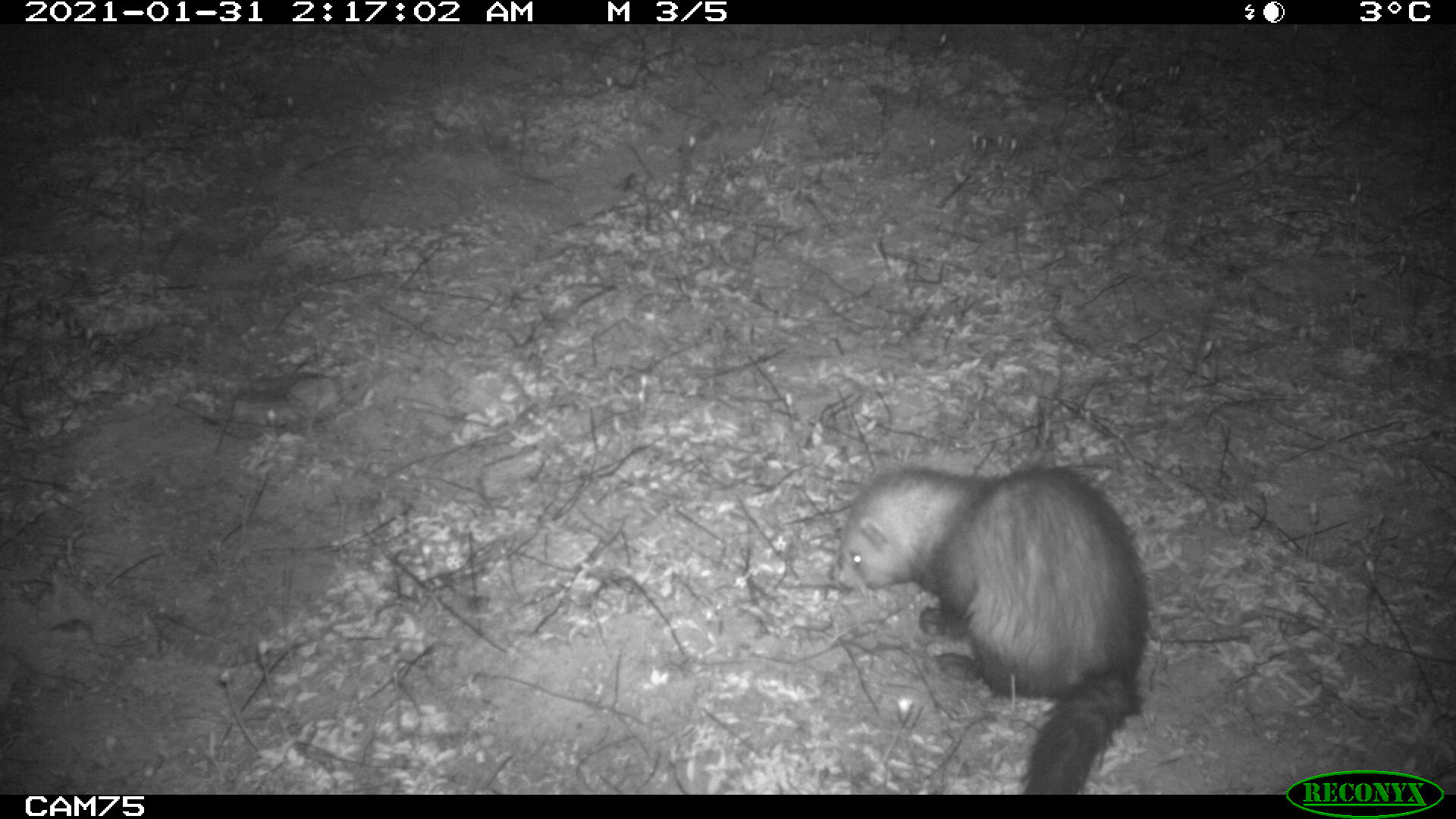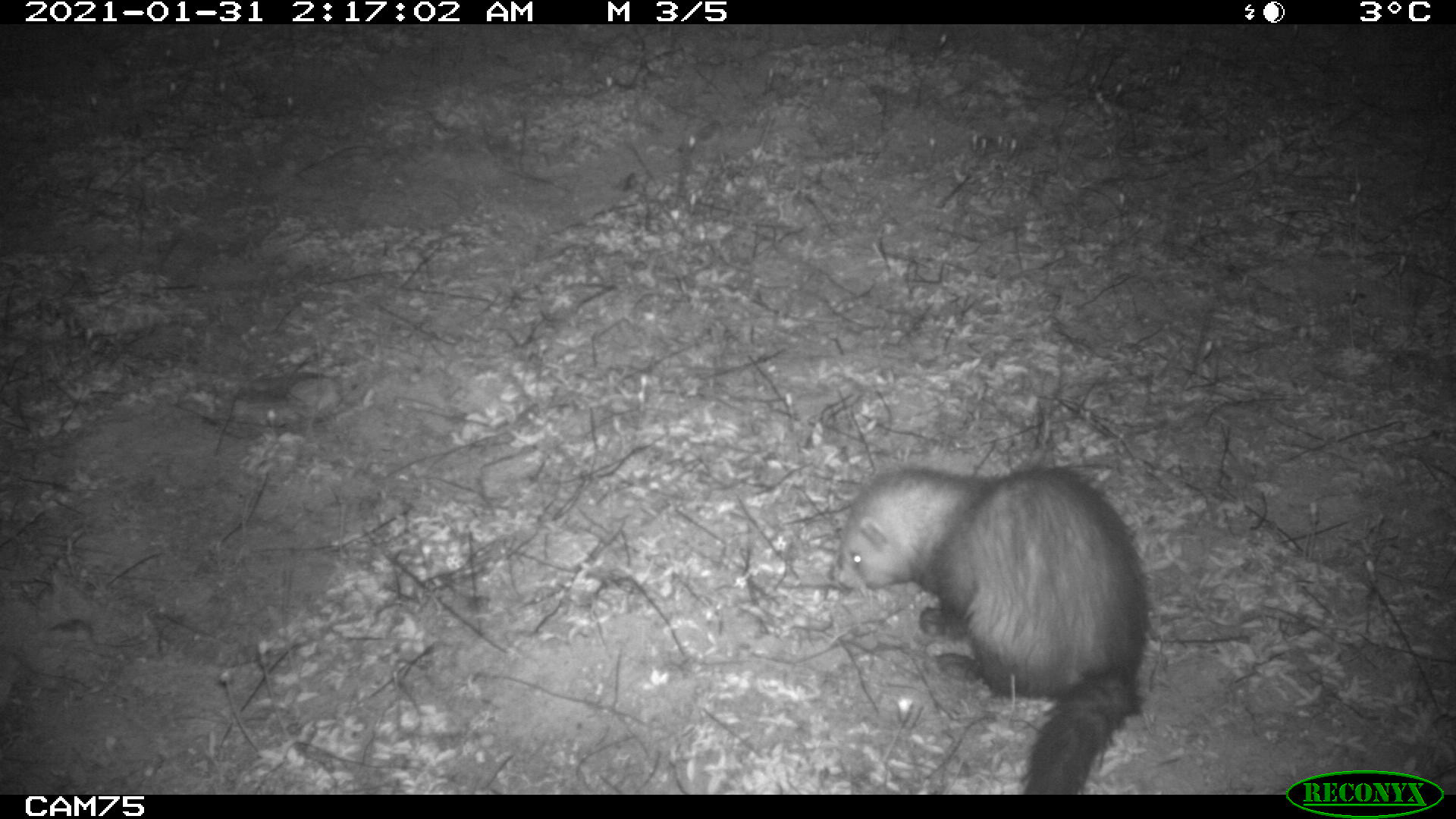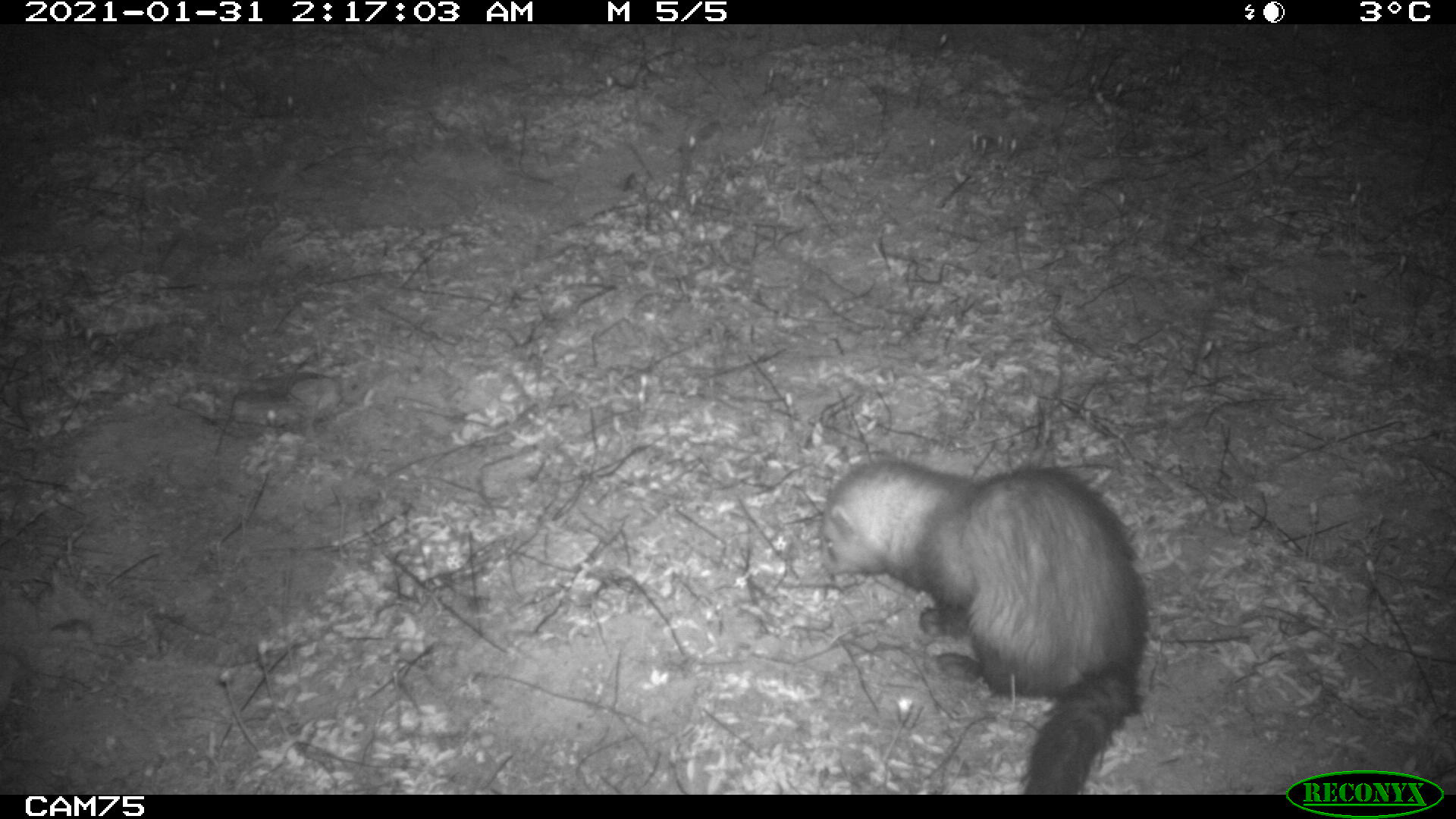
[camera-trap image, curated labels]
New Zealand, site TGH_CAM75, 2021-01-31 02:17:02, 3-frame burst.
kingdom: Animalia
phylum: Chordata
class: Mammalia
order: Carnivora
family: Mustelidae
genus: Mustela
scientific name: Mustela furo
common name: ferret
Ferret (Mustela furo).